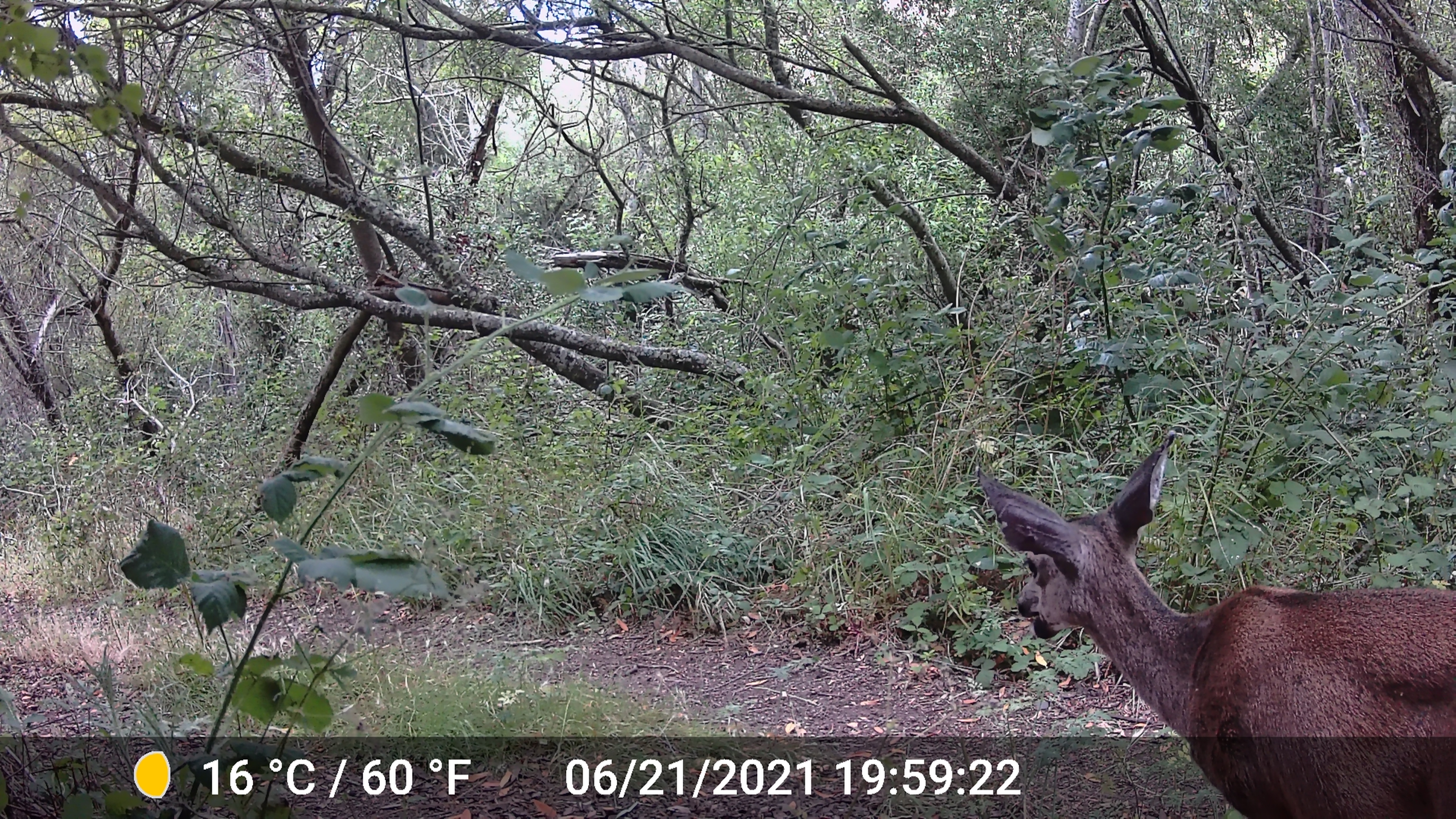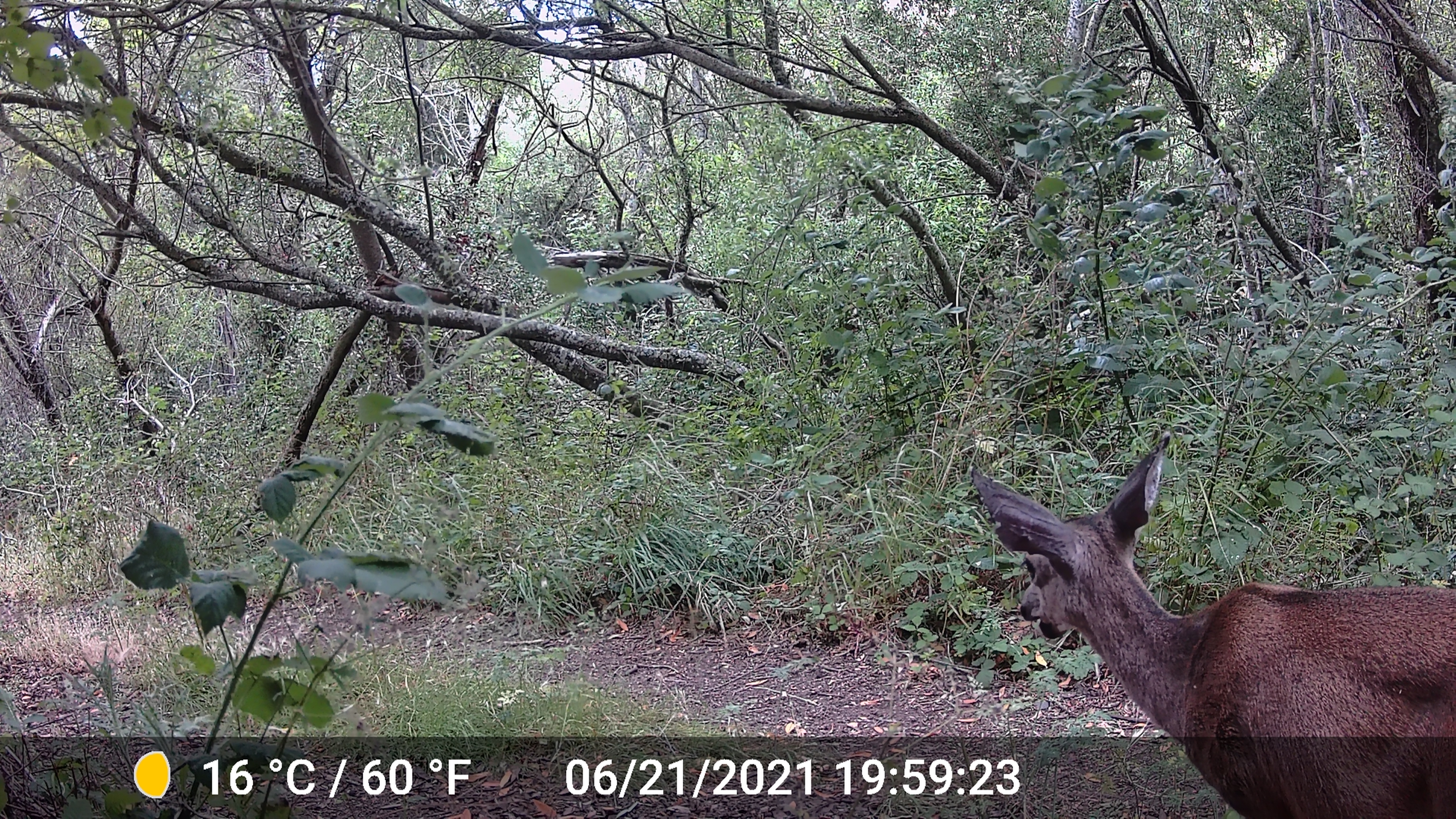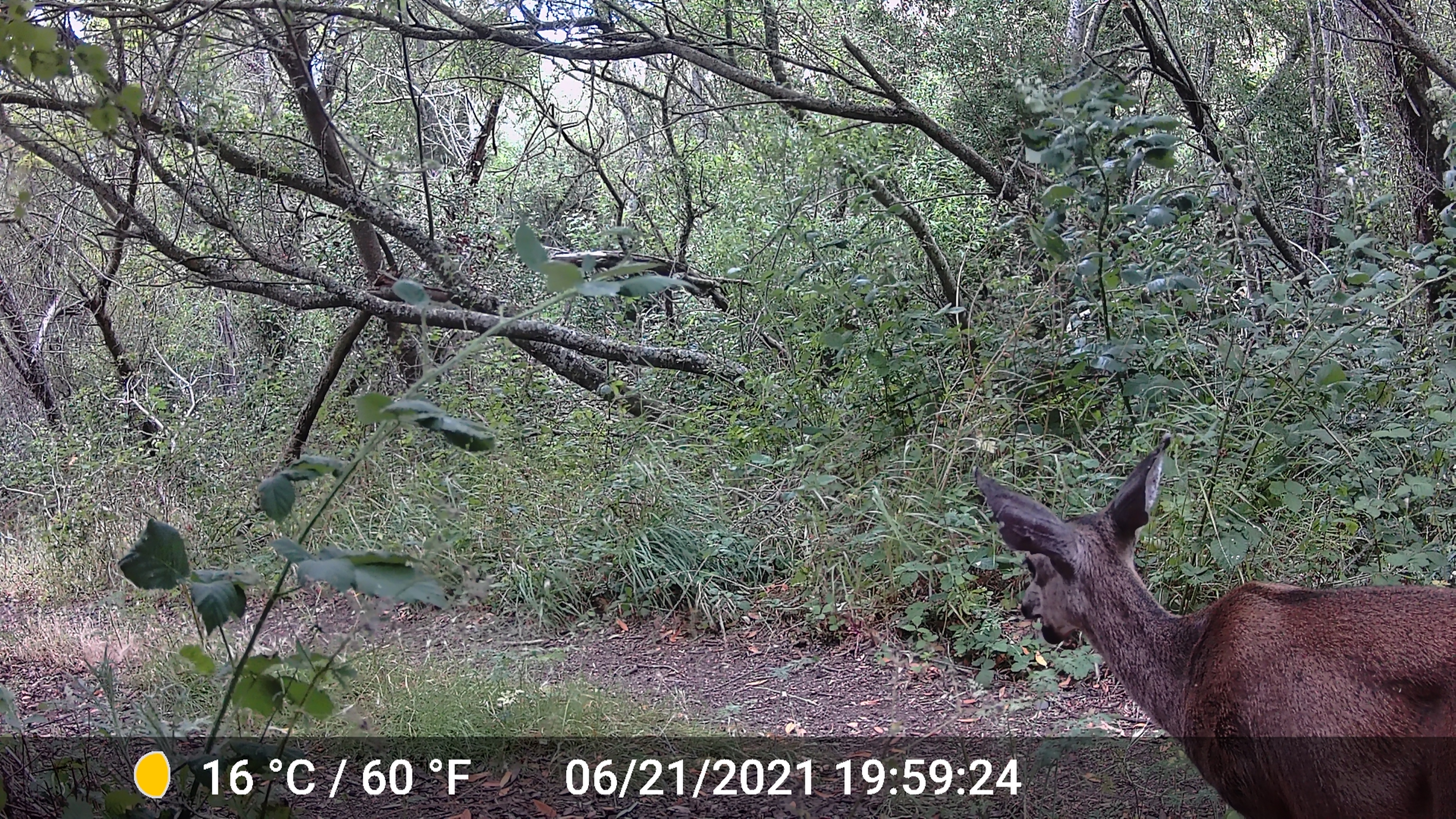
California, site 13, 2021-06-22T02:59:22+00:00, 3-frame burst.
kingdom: Animalia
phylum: Chordata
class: Mammalia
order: Artiodactyla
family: Cervidae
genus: Odocoileus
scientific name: Odocoileus hemionus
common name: mule deer